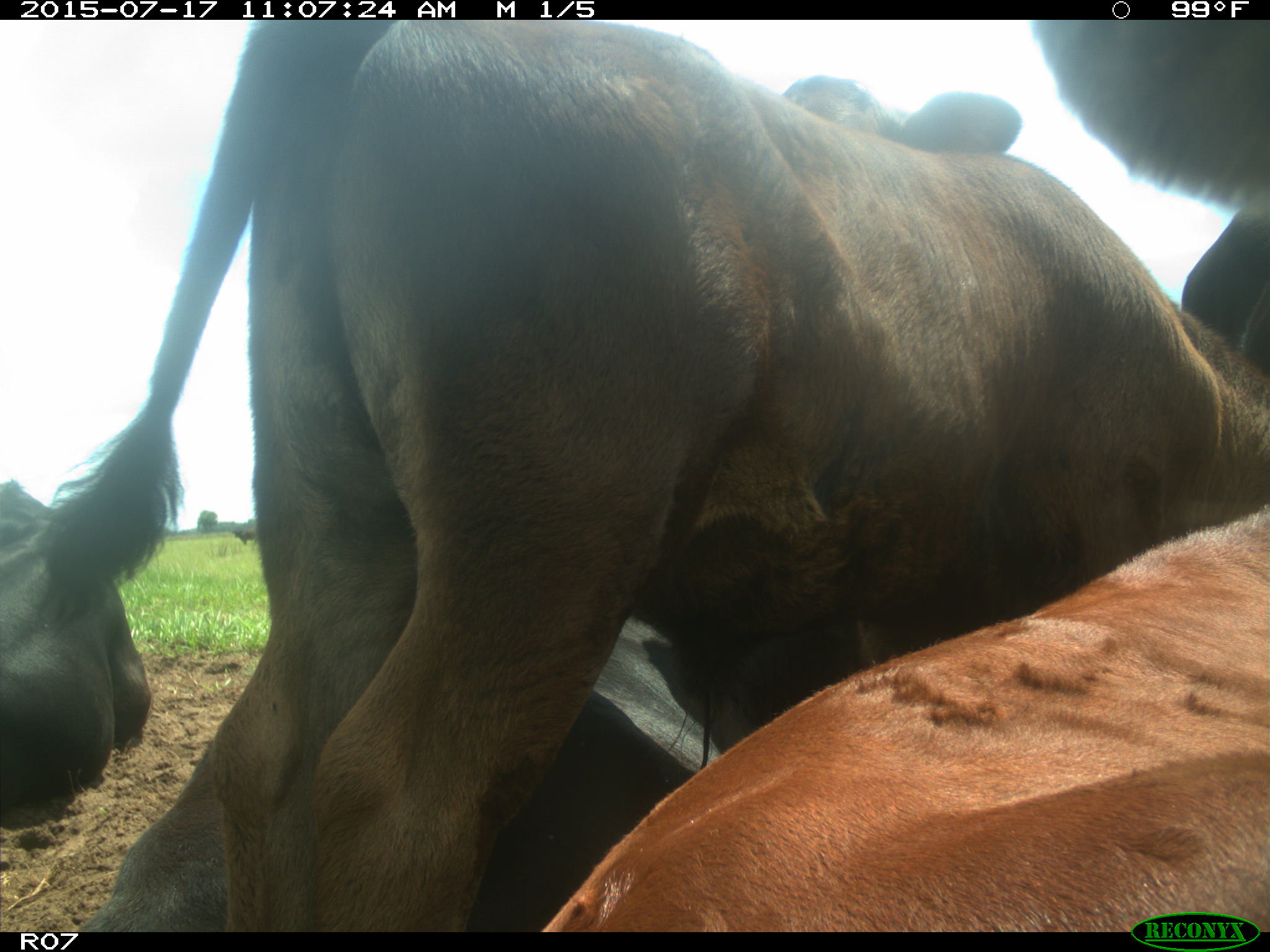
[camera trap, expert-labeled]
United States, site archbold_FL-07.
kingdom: Animalia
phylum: Chordata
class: Mammalia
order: Artiodactyla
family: Bovidae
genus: Bos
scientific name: Bos taurus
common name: domestic cow